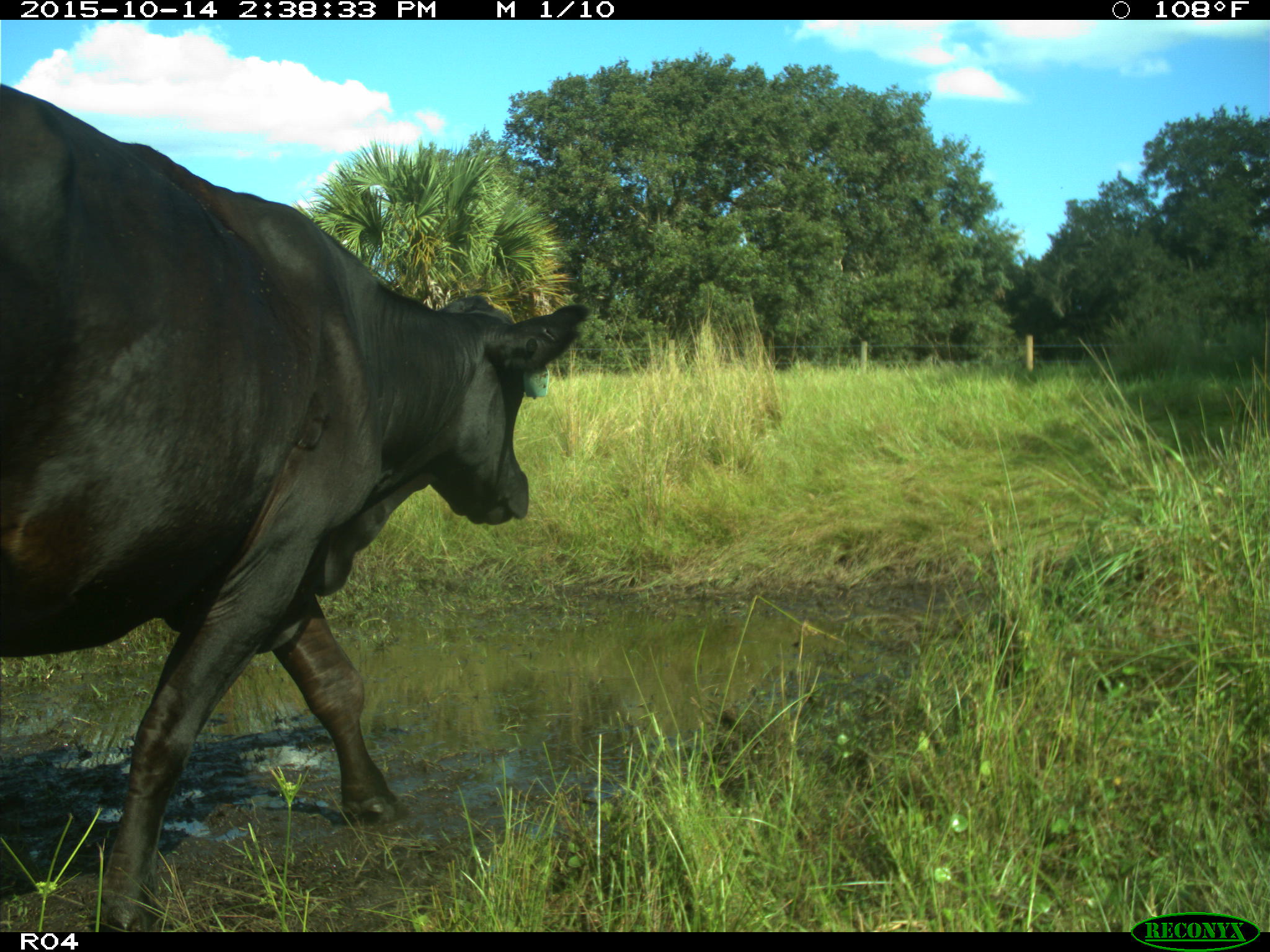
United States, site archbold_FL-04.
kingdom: Animalia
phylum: Chordata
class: Mammalia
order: Artiodactyla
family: Bovidae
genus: Bos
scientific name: Bos taurus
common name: domestic cow